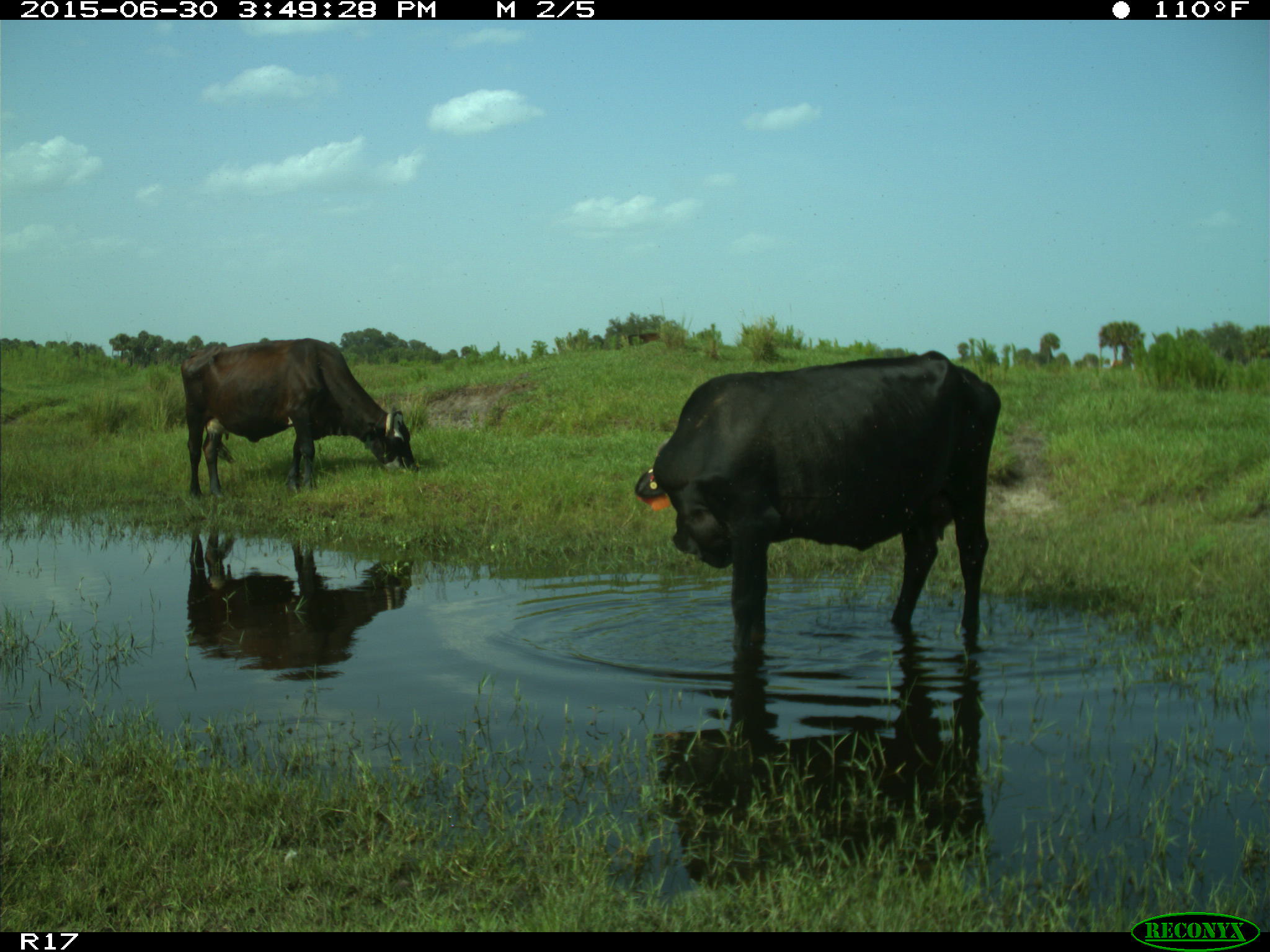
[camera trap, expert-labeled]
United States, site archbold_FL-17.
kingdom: Animalia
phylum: Chordata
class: Mammalia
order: Artiodactyla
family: Bovidae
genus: Bos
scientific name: Bos taurus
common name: domestic cow